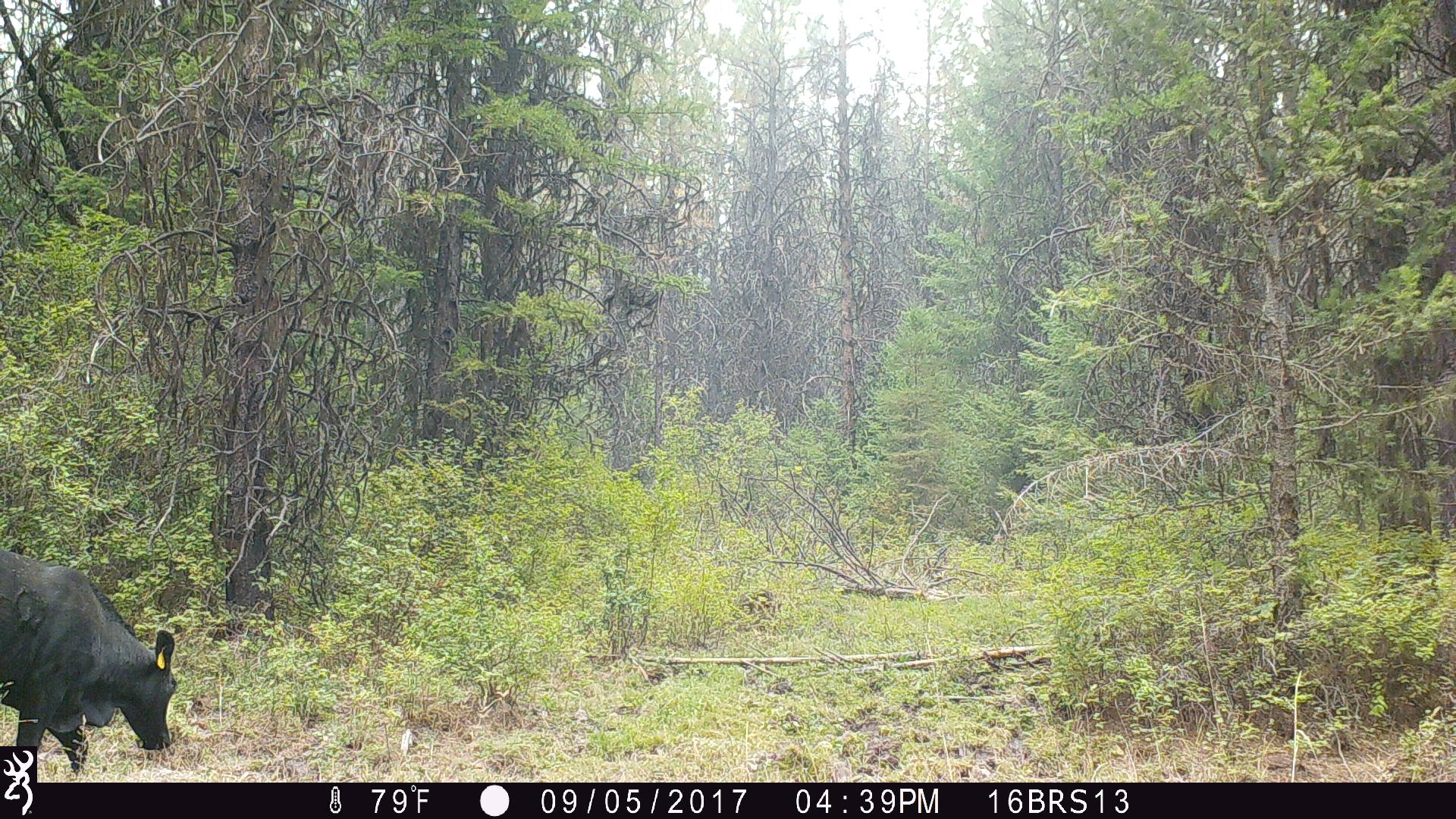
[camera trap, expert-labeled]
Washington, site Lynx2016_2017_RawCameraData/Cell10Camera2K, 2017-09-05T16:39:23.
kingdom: Animalia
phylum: Chordata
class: Mammalia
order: Artiodactyla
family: Bovidae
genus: Bos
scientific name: Bos taurus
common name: domestic cattle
Domestic cattle (Bos taurus). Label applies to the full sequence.